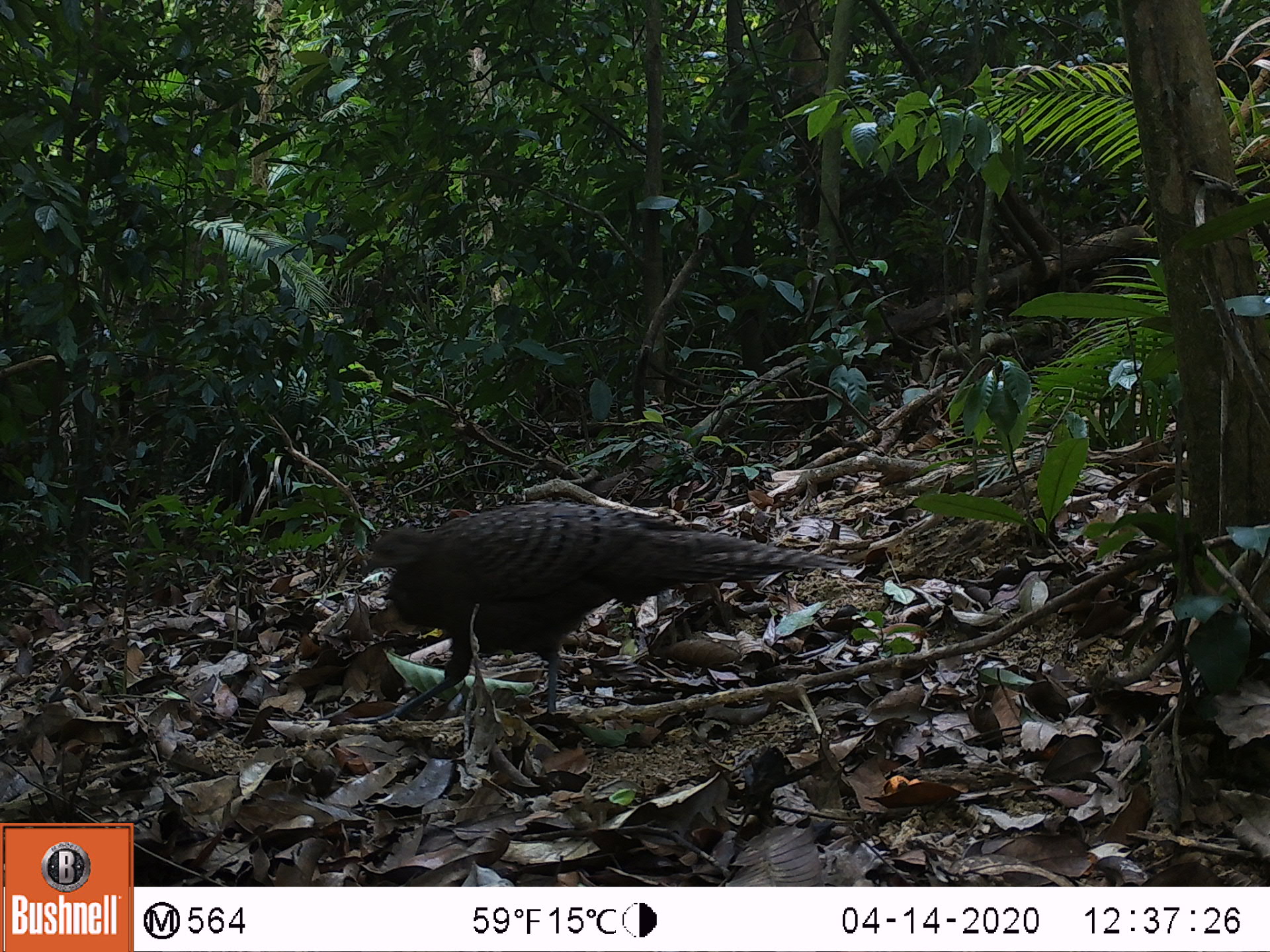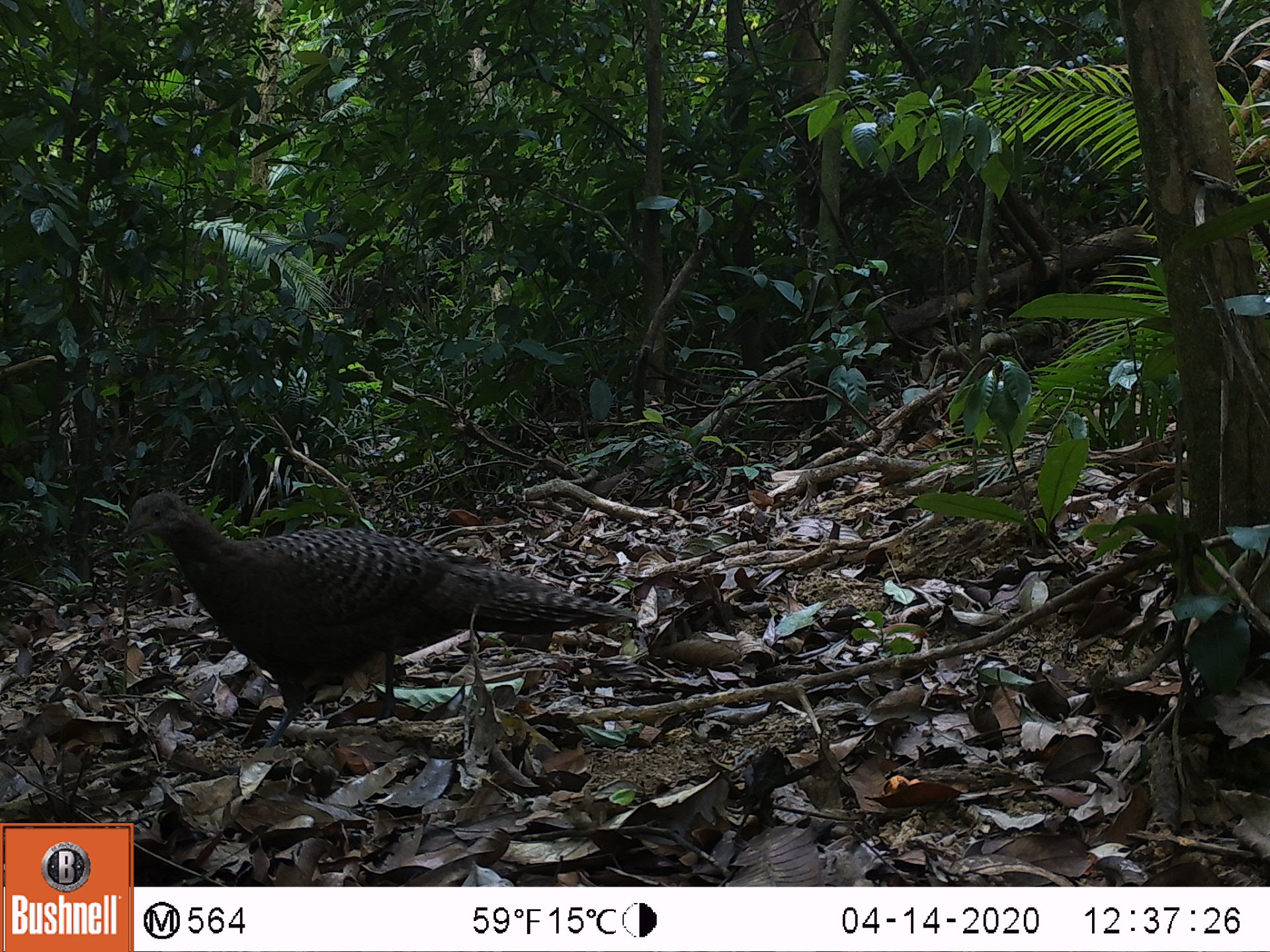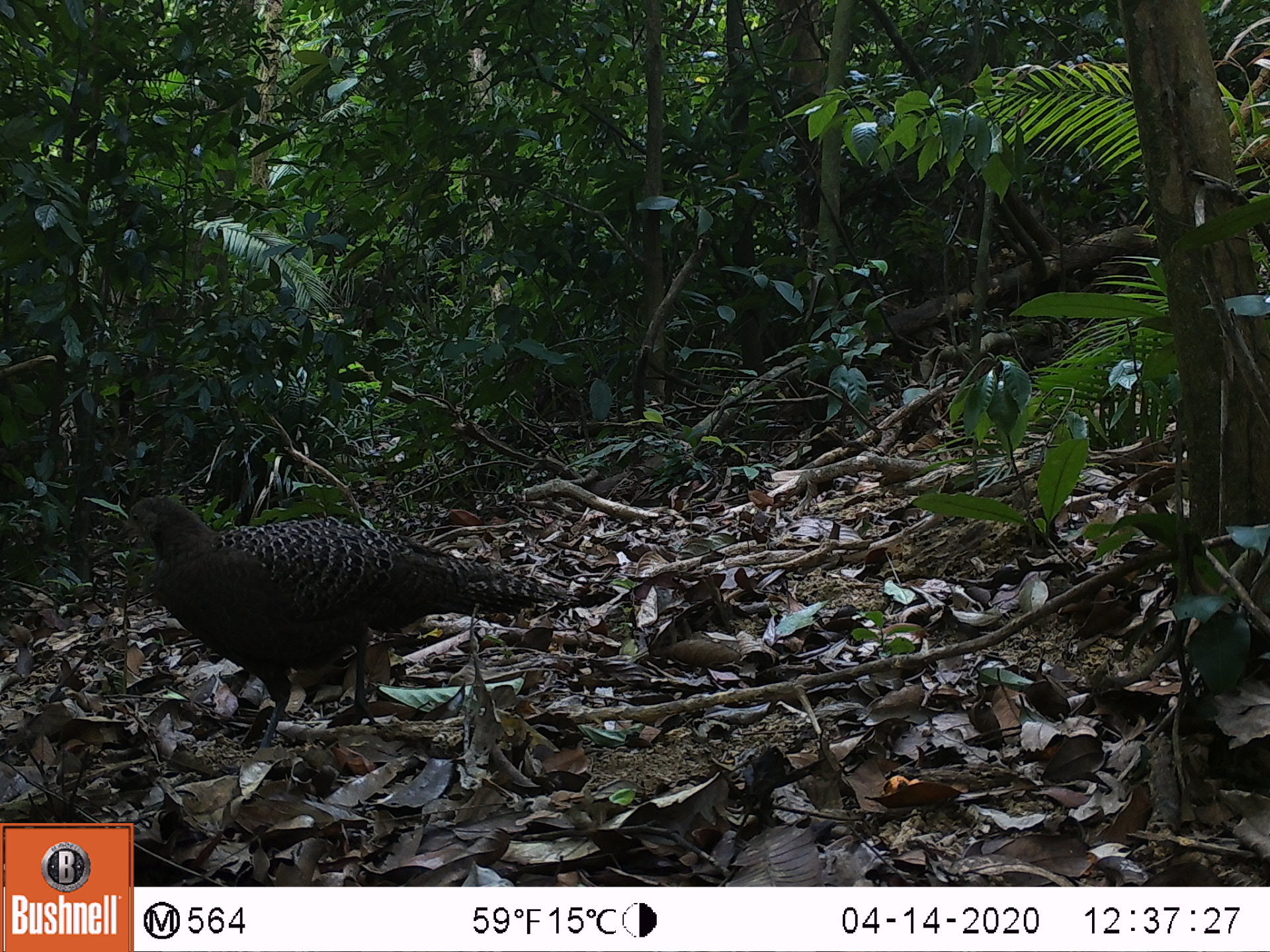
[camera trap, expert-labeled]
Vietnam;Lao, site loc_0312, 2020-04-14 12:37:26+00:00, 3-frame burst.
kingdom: Animalia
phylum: Chordata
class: Aves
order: Galliformes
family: Phasianidae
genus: Polyplectron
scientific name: Polyplectron bicalcaratum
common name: gray peacock-pheasant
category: grey peacock pheasant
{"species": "grey peacock pheasant (gray peacock-pheasant) (Polyplectron bicalcaratum)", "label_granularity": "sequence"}